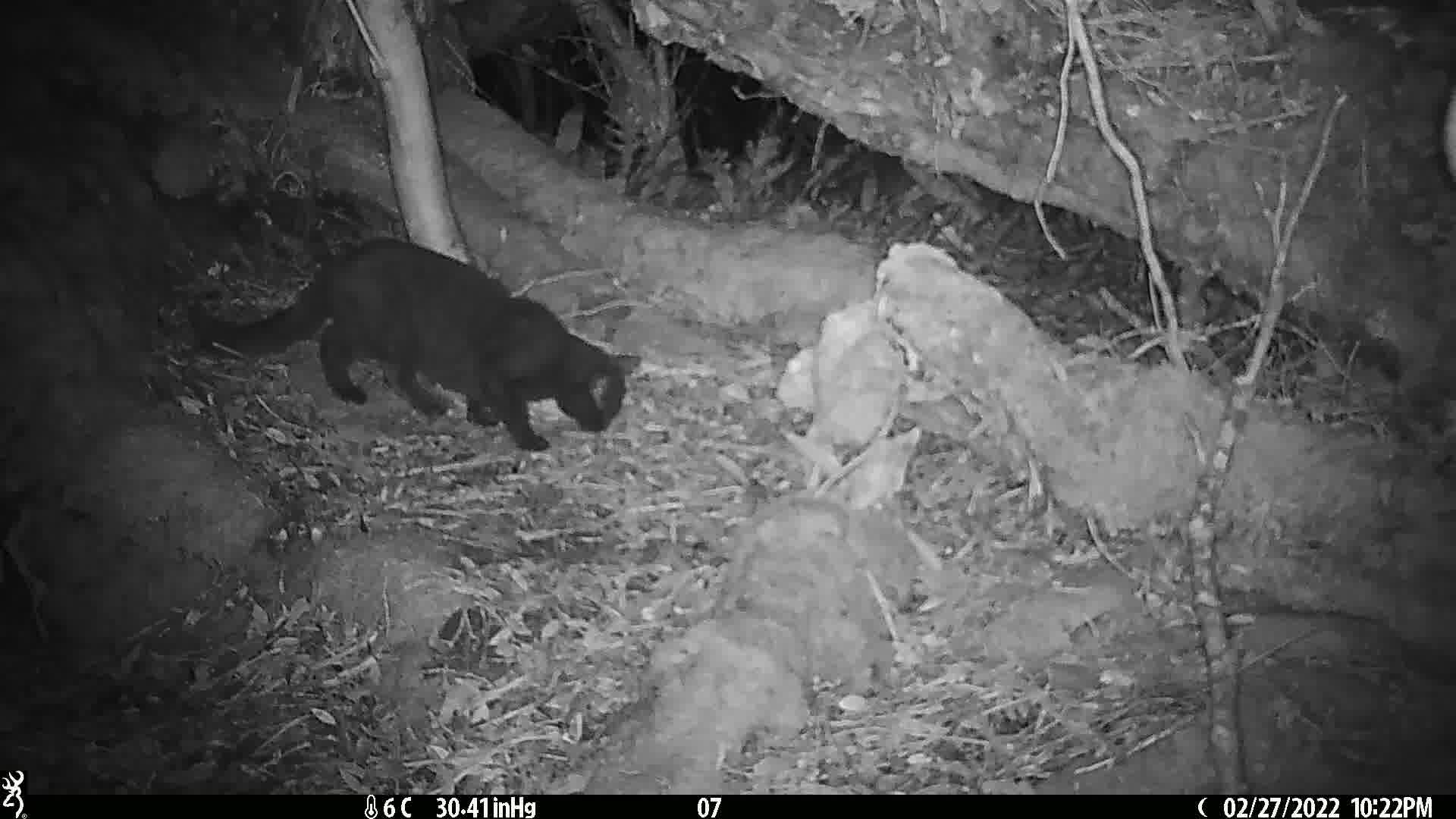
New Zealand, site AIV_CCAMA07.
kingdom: Animalia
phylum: Chordata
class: Mammalia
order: Carnivora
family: Felidae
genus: Felis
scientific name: Felis catus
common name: domestic cat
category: cat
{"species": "cat (domestic cat) (Felis catus)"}